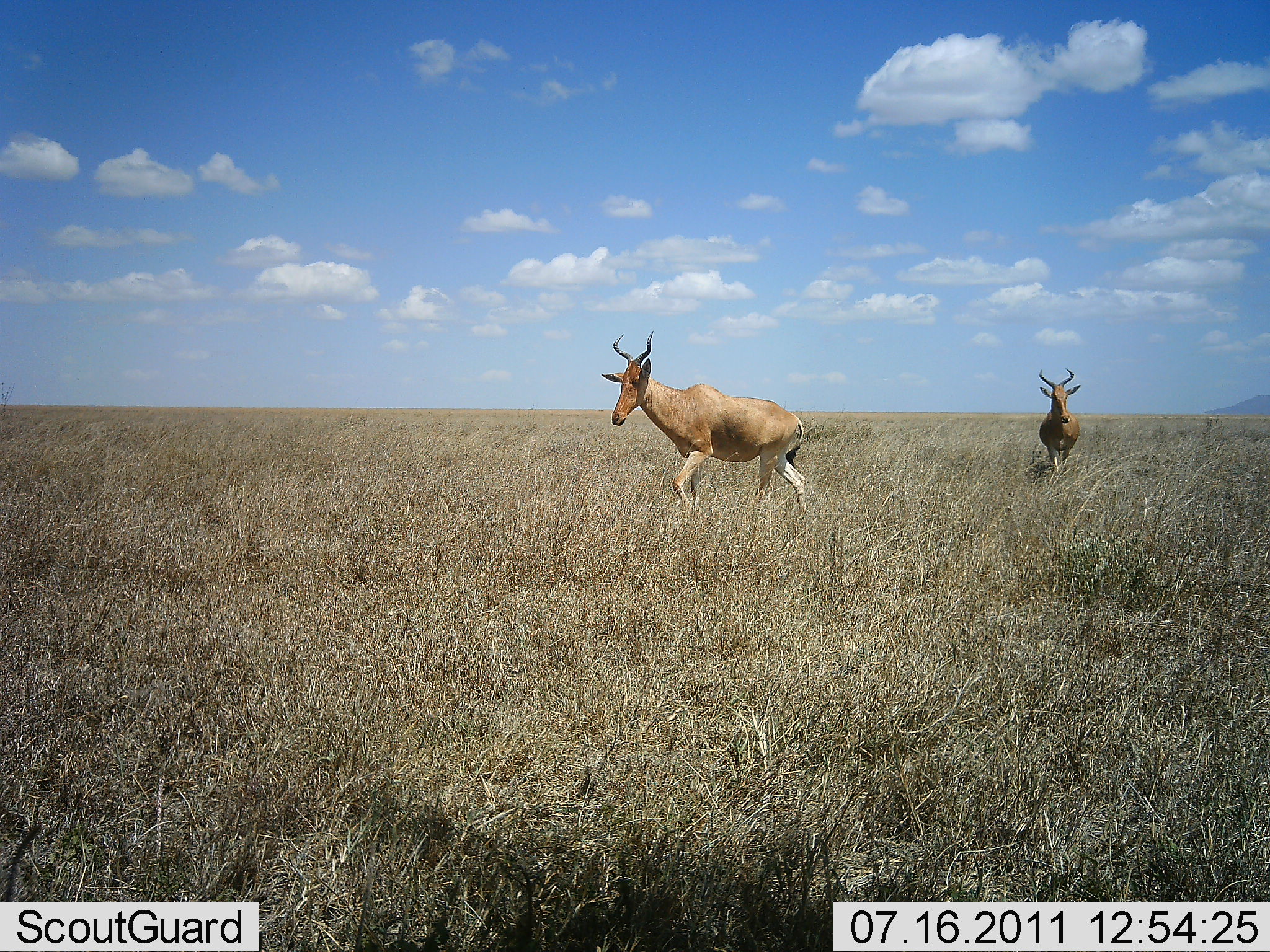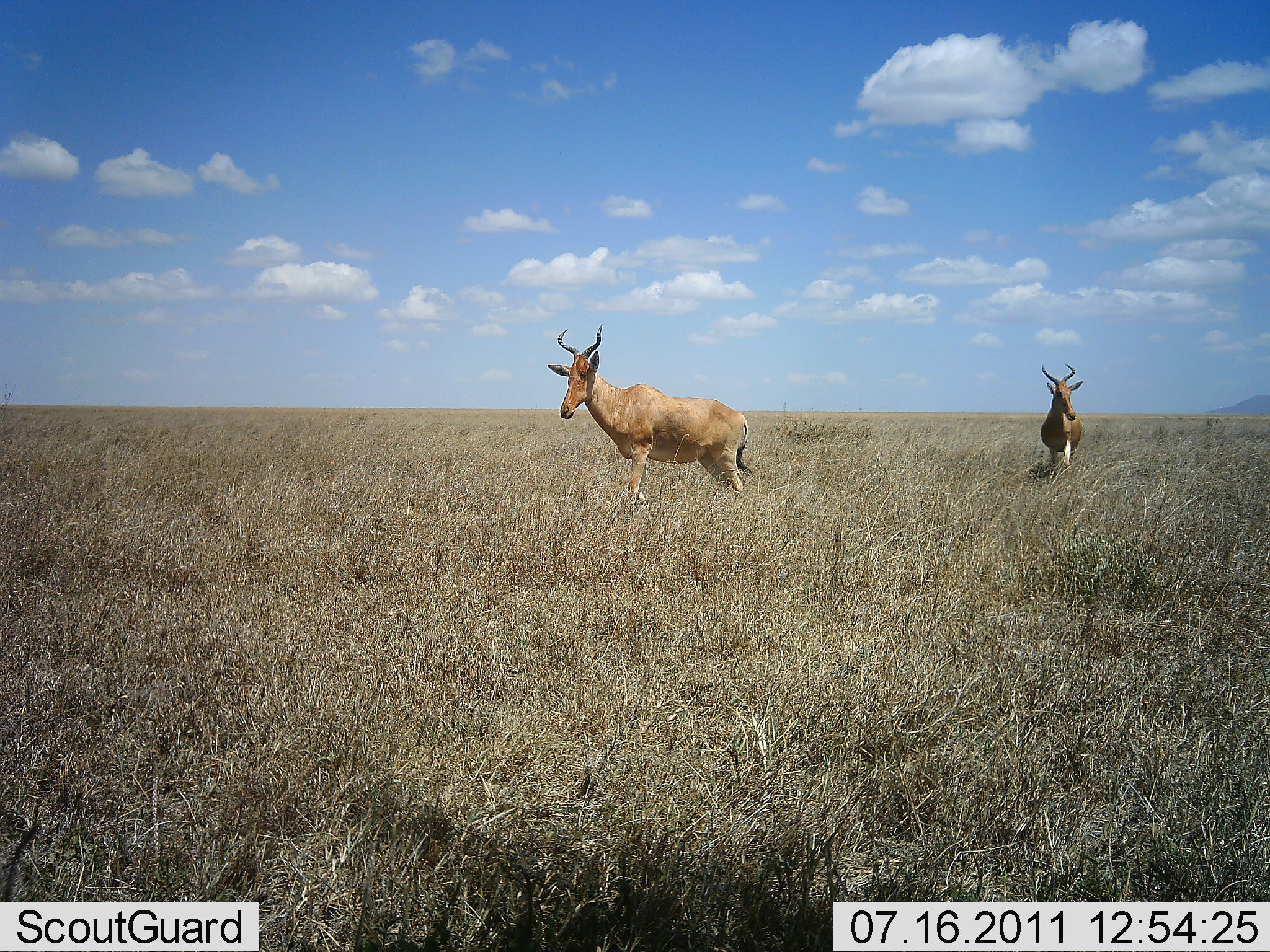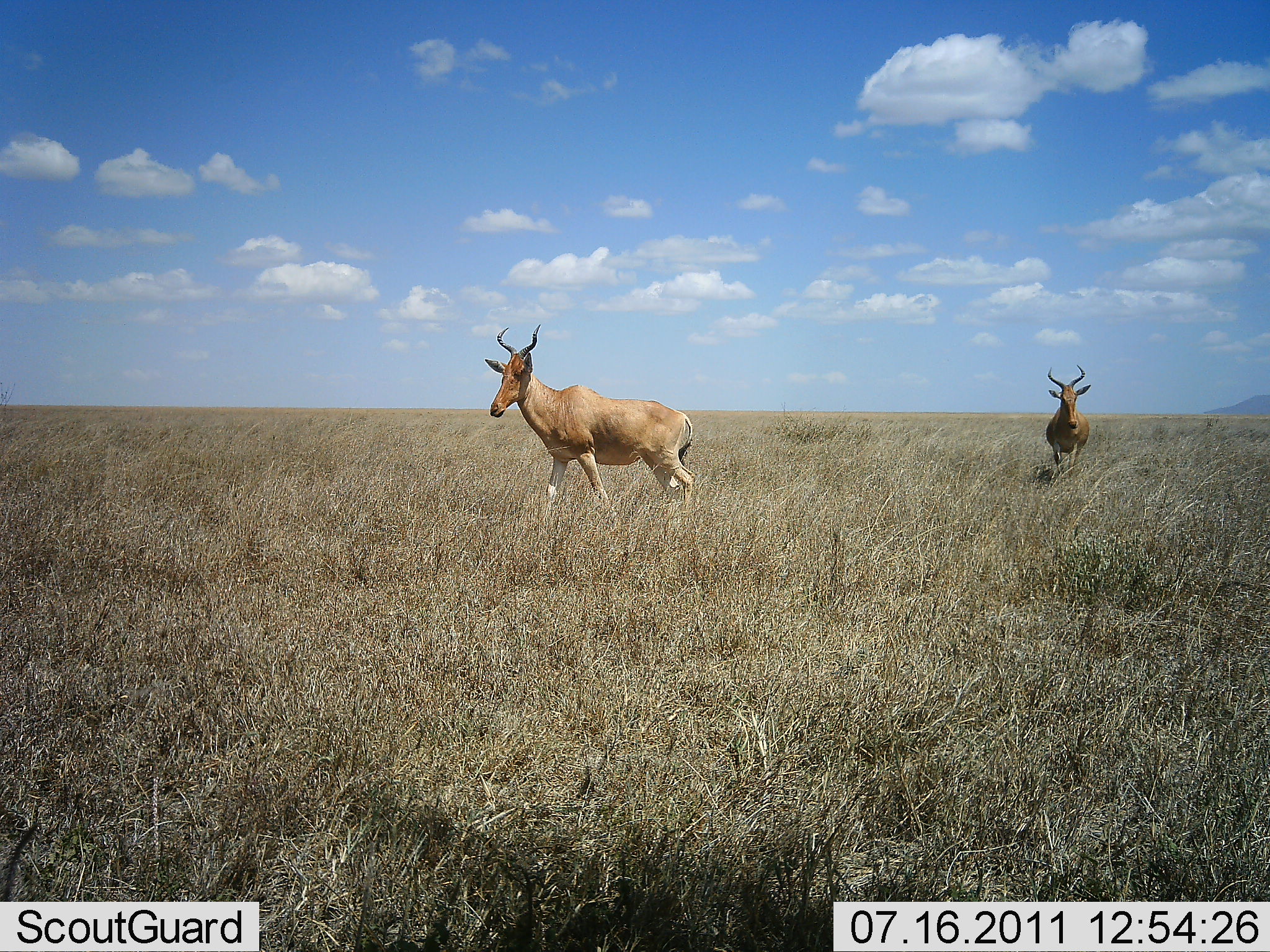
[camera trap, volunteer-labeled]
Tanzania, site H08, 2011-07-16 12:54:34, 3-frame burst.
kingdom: Animalia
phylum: Chordata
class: Mammalia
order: Artiodactyla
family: Bovidae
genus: Alcelaphus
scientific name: Alcelaphus buselaphus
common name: hartebeest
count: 2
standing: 0%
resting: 0%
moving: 100%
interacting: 0%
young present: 0%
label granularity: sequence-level